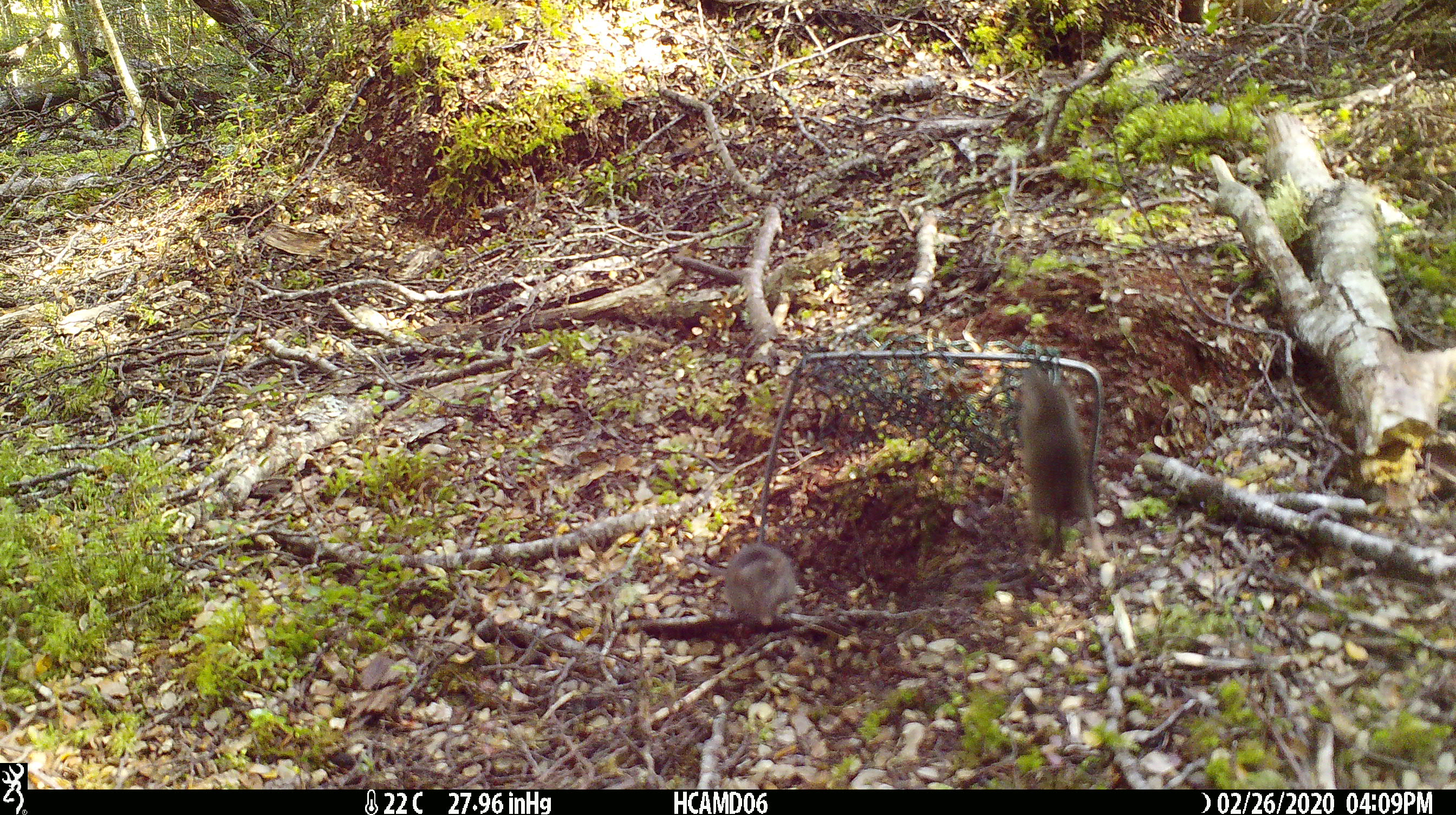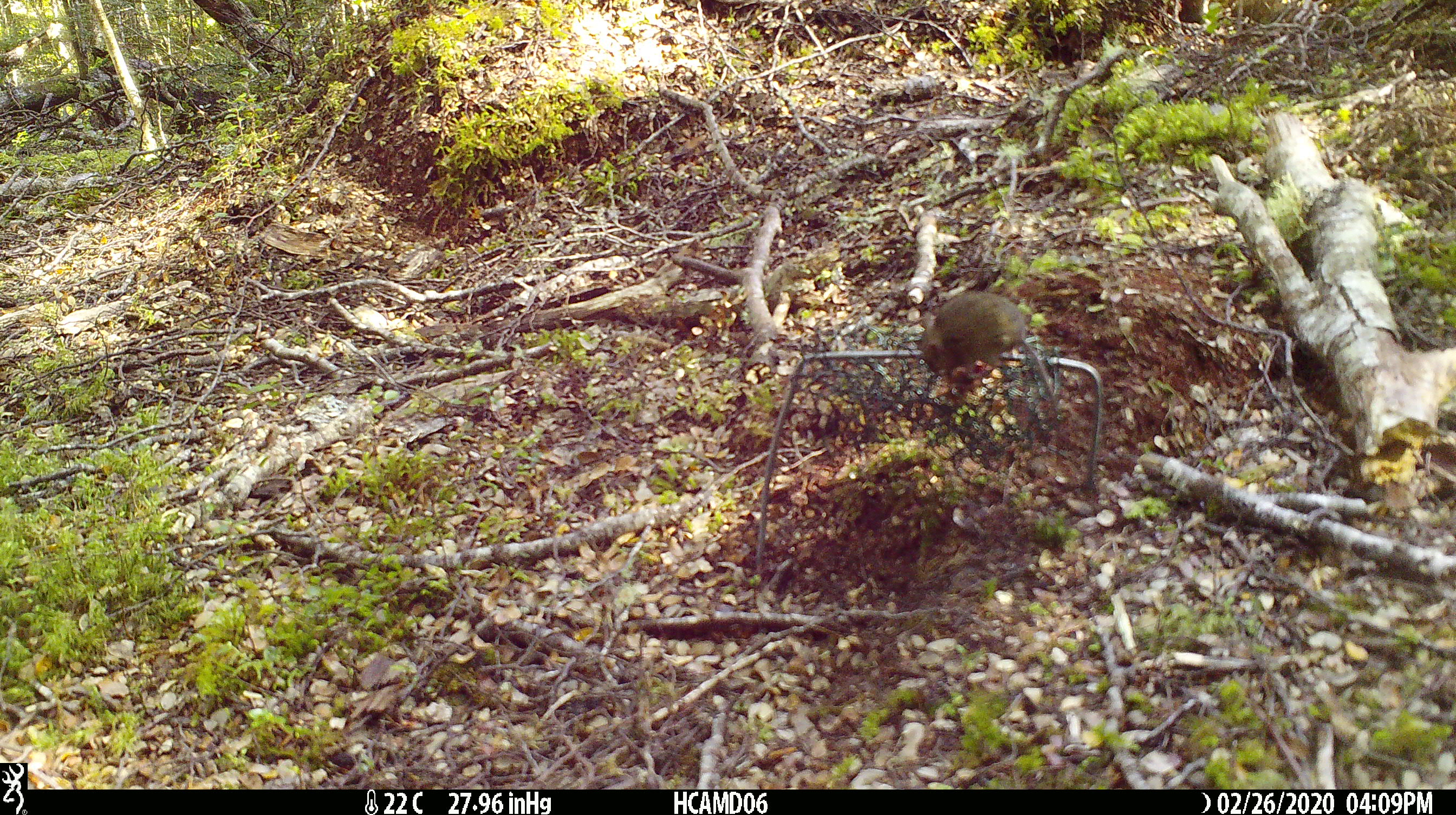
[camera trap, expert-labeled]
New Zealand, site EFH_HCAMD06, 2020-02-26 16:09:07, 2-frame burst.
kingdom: Animalia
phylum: Chordata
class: Mammalia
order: Rodentia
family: Muridae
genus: Mus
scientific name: Mus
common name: mouse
Mouse (Mus).